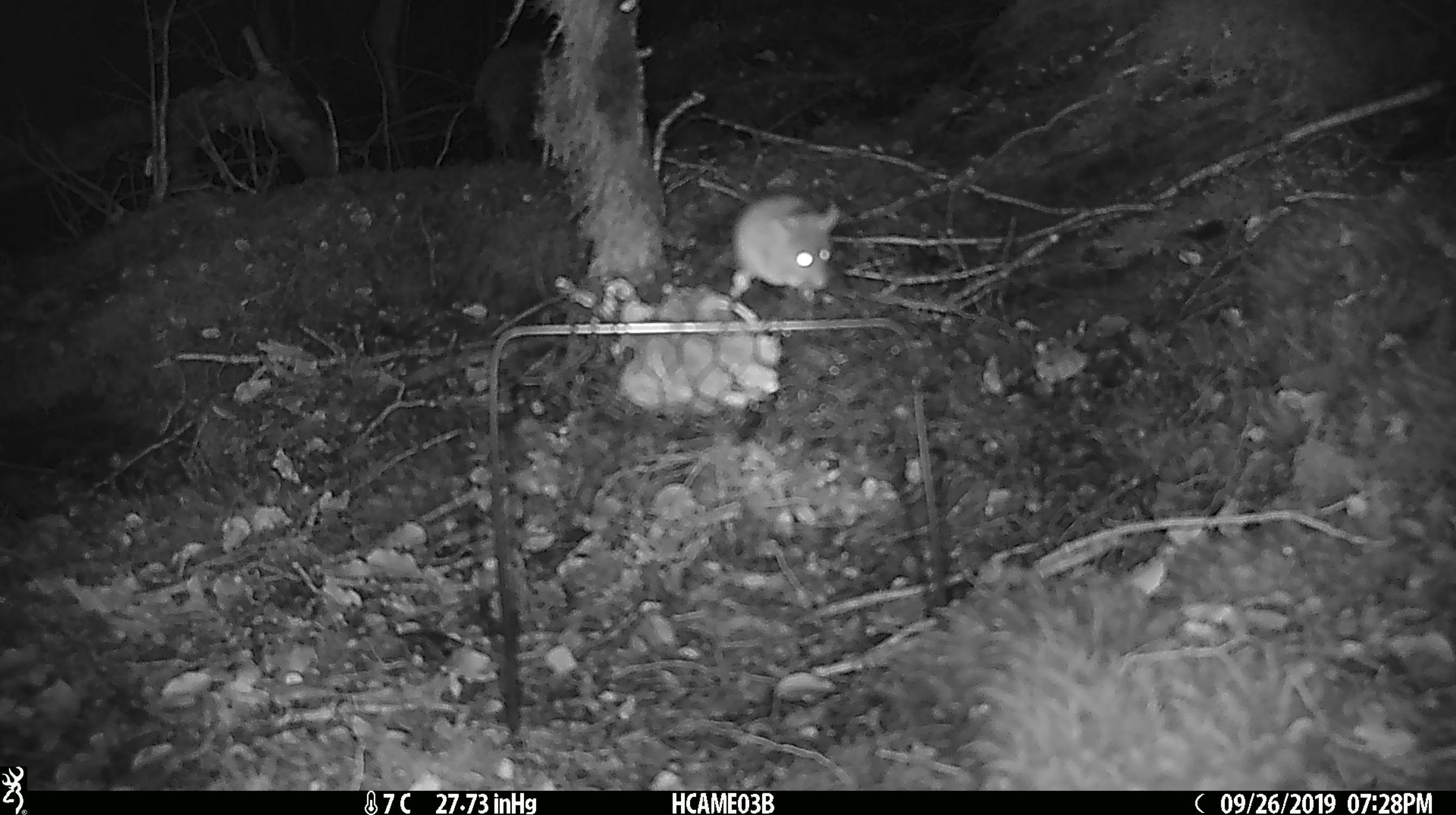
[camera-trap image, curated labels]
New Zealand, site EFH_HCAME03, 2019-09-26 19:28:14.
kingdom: Animalia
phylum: Chordata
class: Mammalia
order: Rodentia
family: Muridae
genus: Mus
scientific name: Mus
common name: mouse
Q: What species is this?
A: Mouse (Mus).